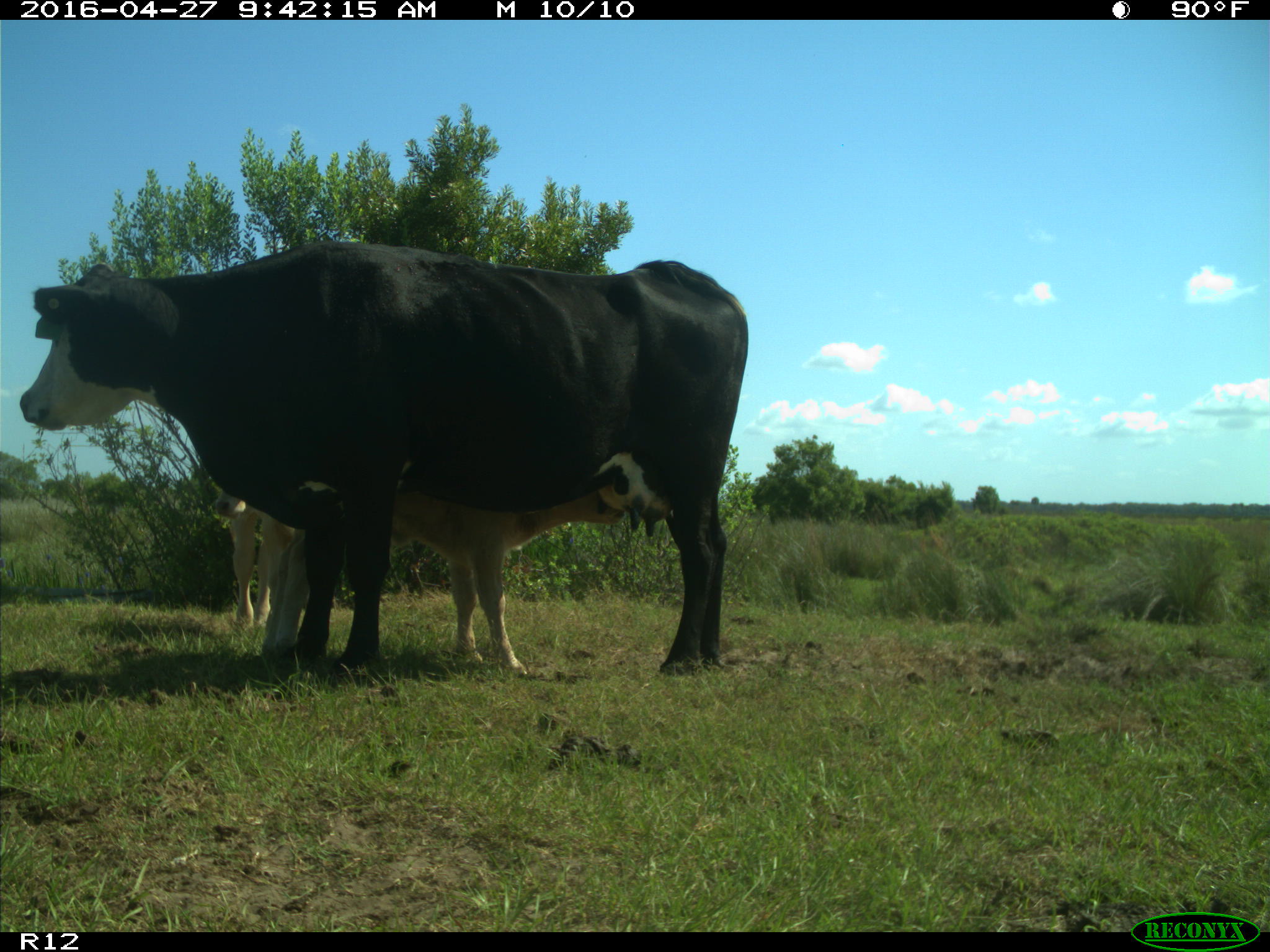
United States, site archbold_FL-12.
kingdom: Animalia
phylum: Chordata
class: Mammalia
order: Artiodactyla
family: Bovidae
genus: Bos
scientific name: Bos taurus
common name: domestic cow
Bos taurus (domestic cow).